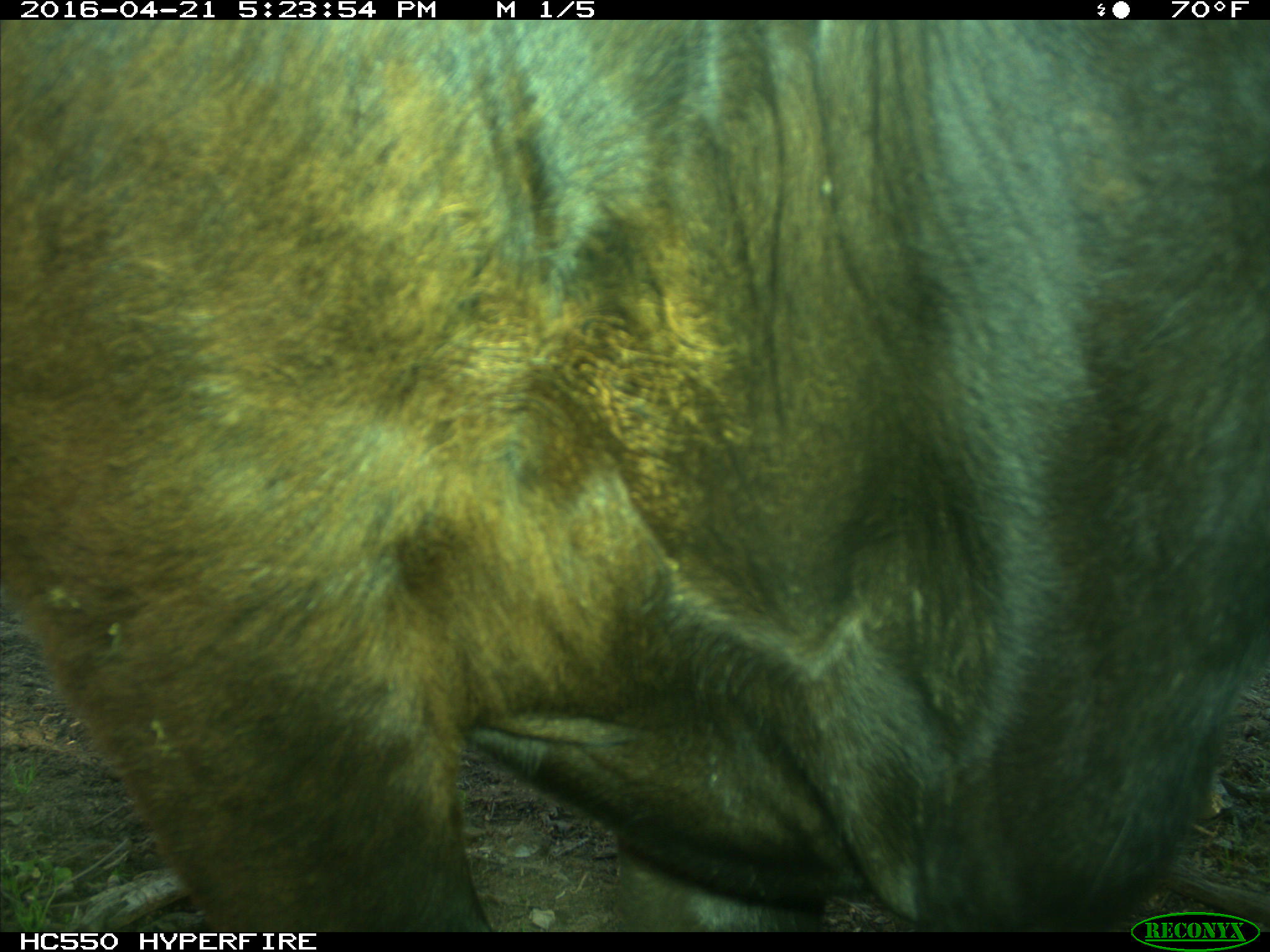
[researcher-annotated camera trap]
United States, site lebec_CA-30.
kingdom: Animalia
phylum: Chordata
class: Mammalia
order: Artiodactyla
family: Bovidae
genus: Bos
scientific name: Bos taurus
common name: domestic cow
Bos taurus (domestic cow).